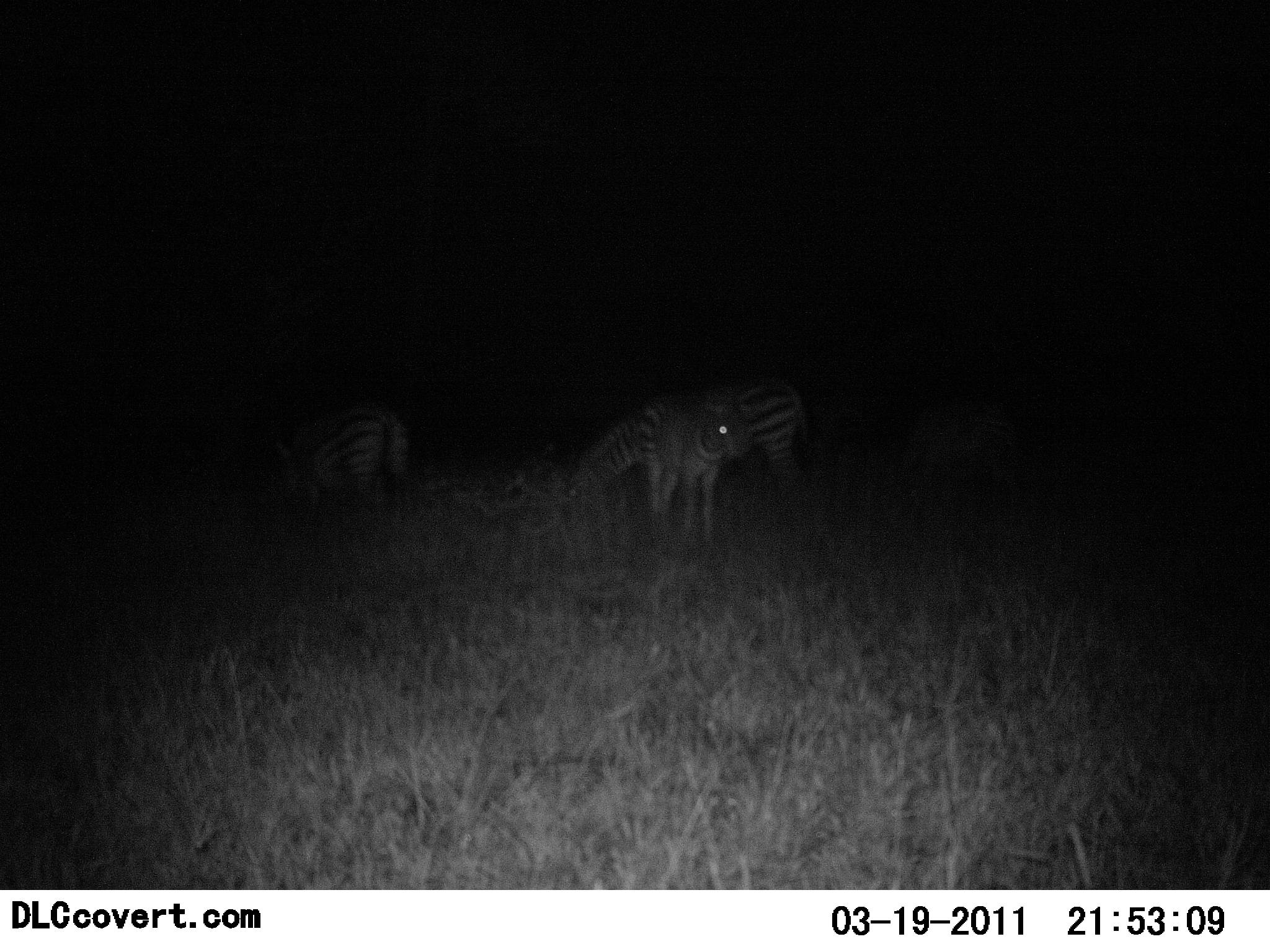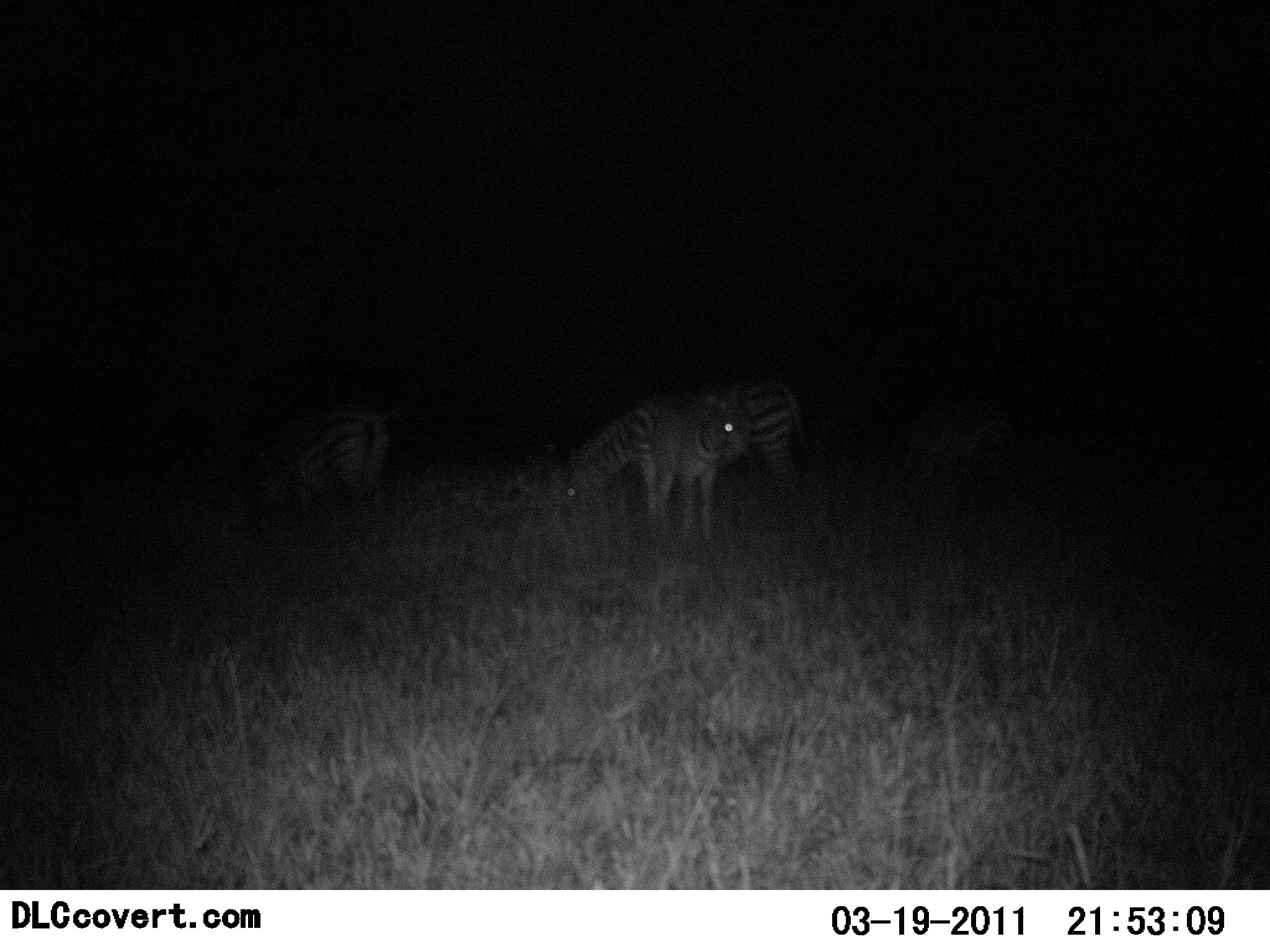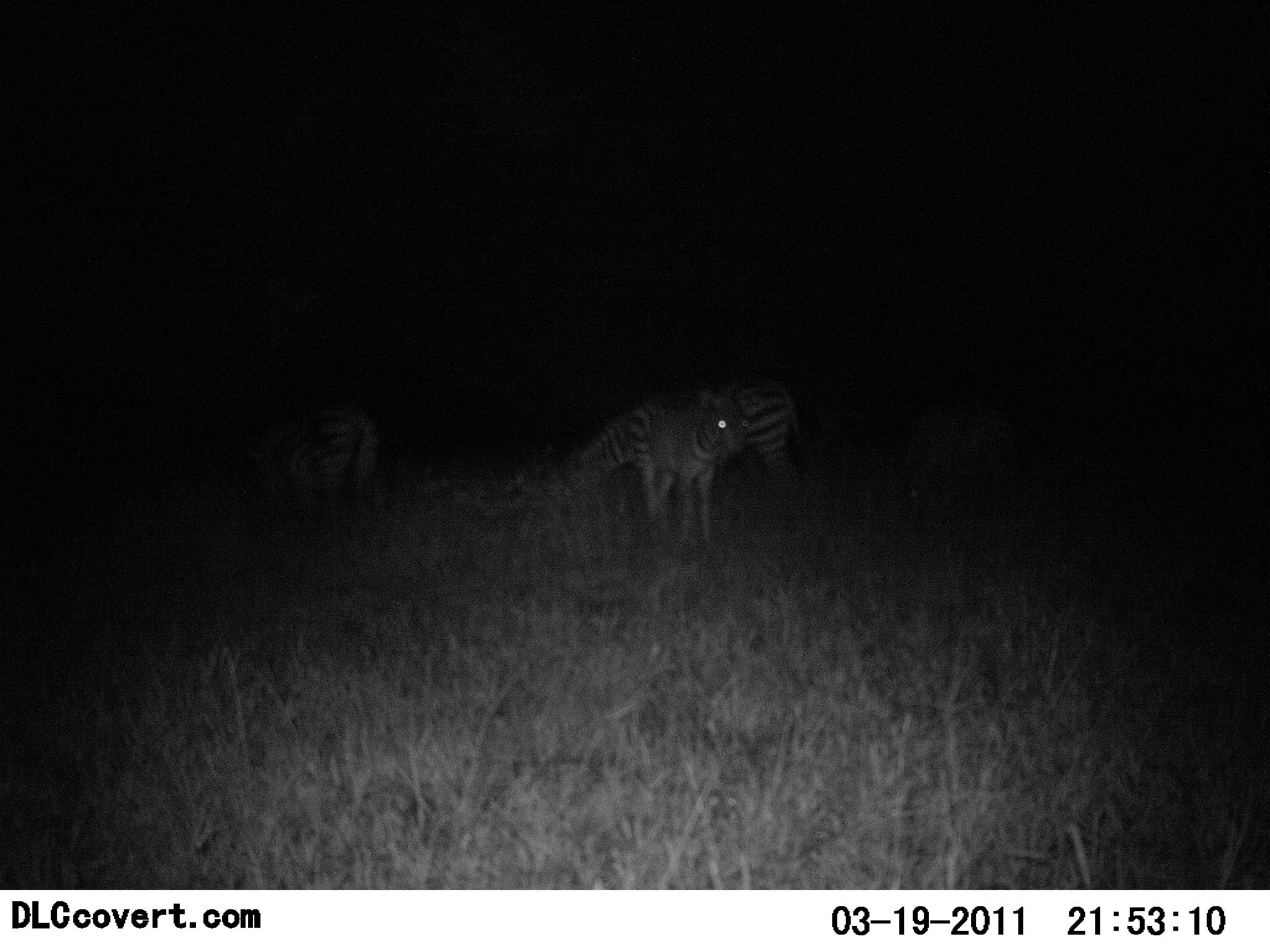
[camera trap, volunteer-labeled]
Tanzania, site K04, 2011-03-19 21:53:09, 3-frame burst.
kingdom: Animalia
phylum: Chordata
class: Mammalia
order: Perissodactyla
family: Equidae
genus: Equus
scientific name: Equus quagga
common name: plains zebra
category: zebra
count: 3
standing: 64%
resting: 9%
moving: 0%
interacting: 0%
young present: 36%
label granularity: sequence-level